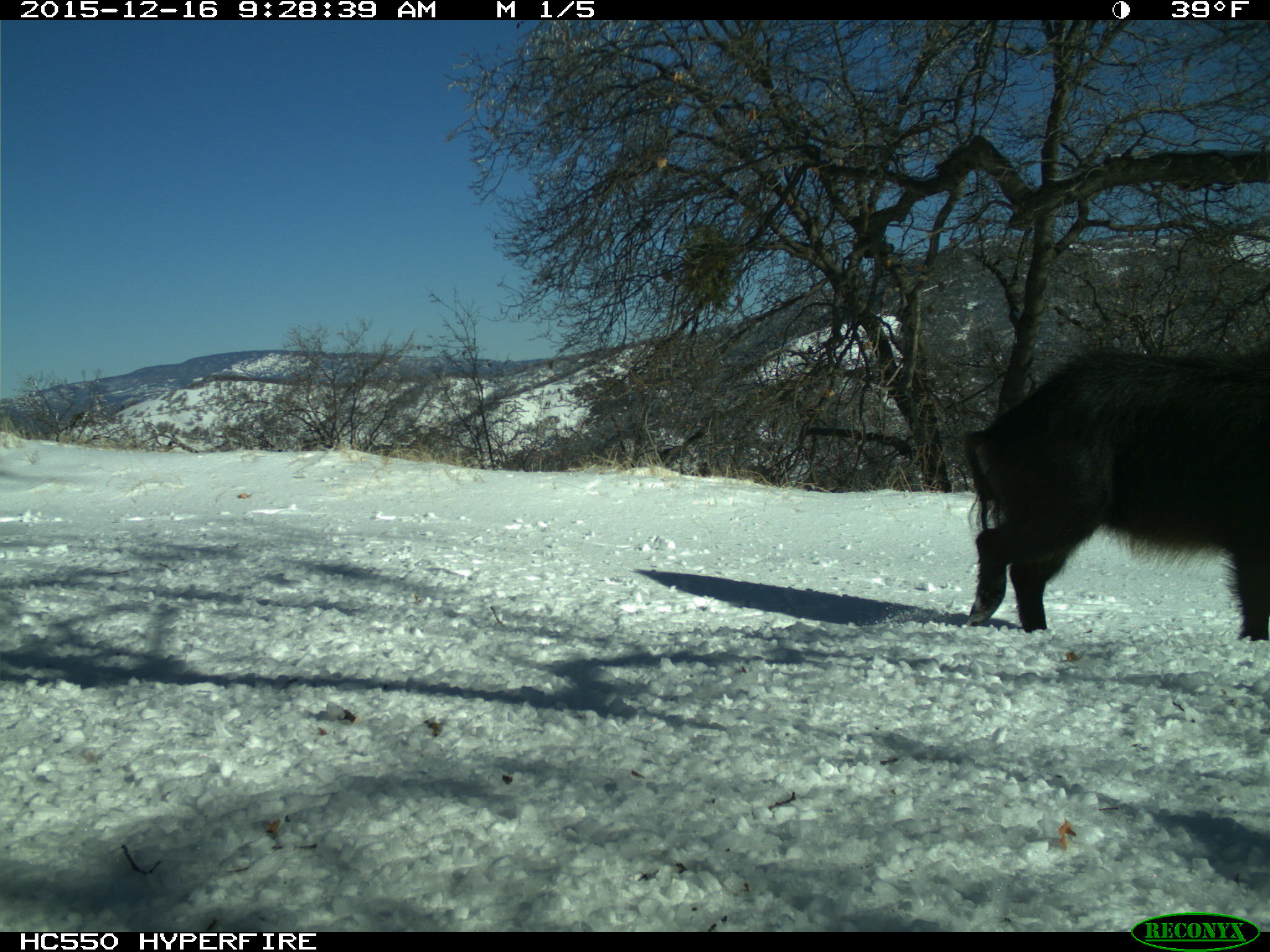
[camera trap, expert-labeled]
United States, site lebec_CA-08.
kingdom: Animalia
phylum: Chordata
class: Mammalia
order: Artiodactyla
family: Suidae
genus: Sus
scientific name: Sus scrofa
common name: wild boar